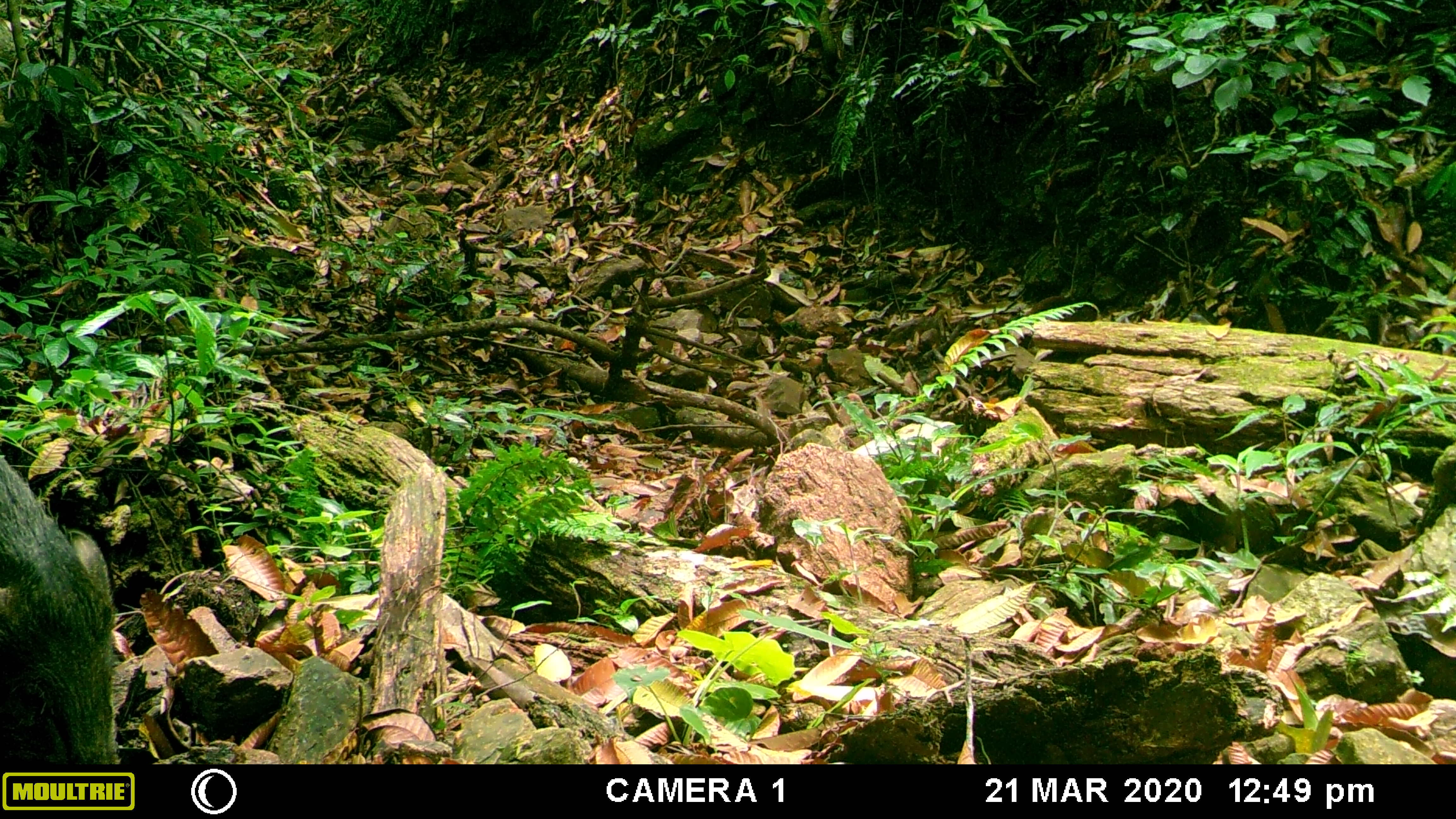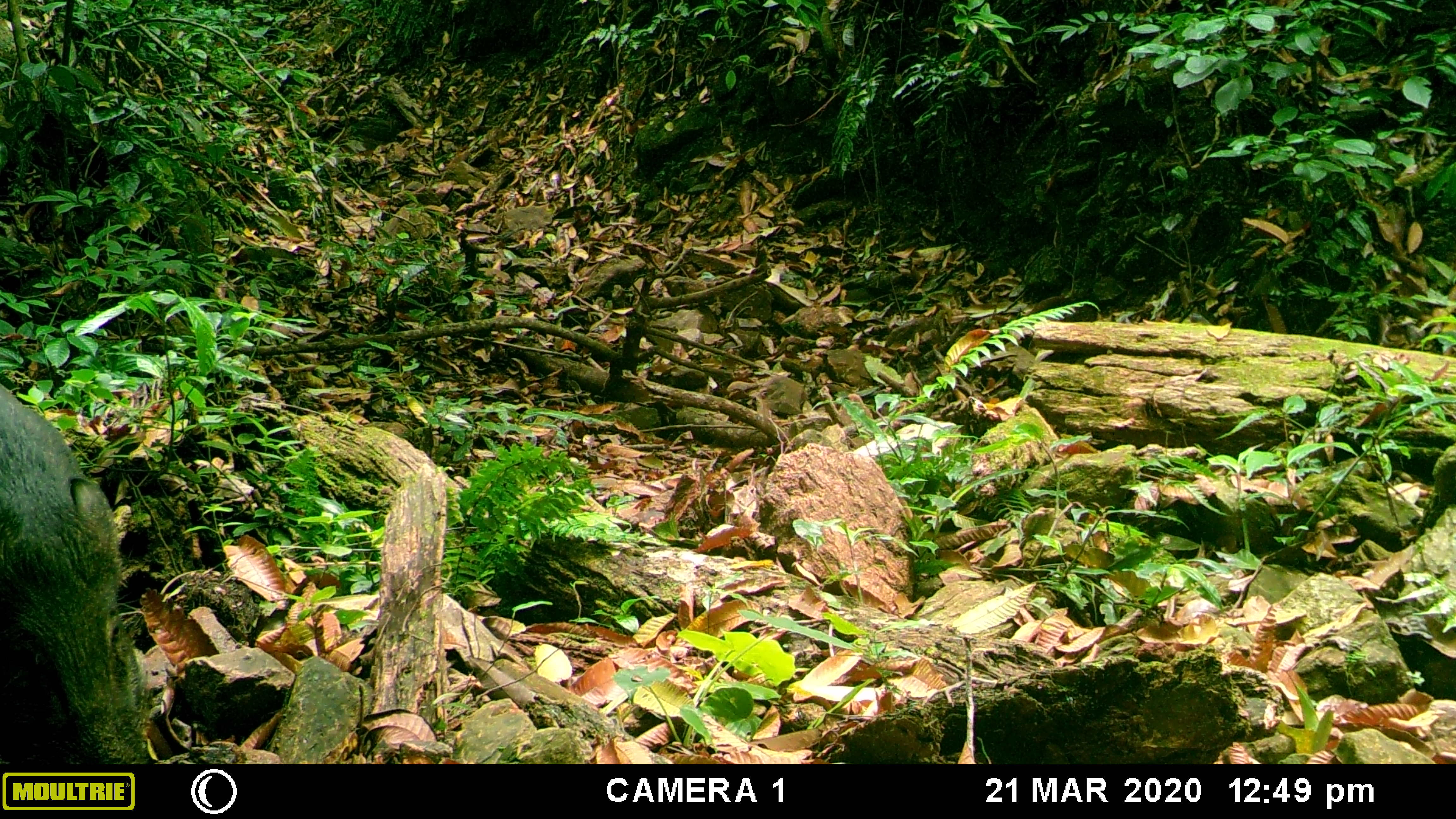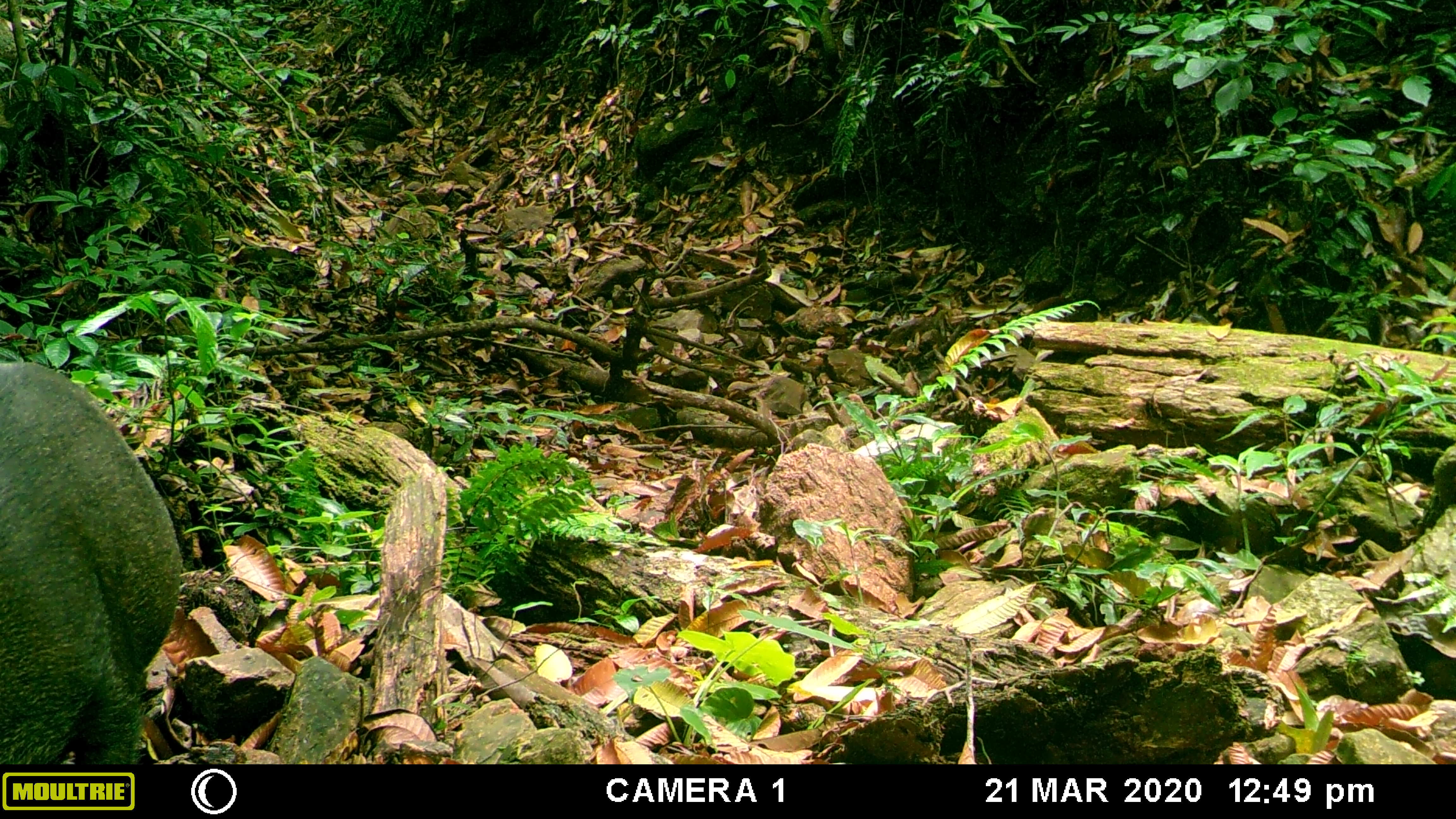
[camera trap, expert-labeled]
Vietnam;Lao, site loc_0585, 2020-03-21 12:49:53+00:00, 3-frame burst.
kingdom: Animalia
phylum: Chordata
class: Mammalia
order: Artiodactyla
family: Suidae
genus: Sus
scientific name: Sus scrofa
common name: eurasian wild pig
Eurasian wild pig (Sus scrofa). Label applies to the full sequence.